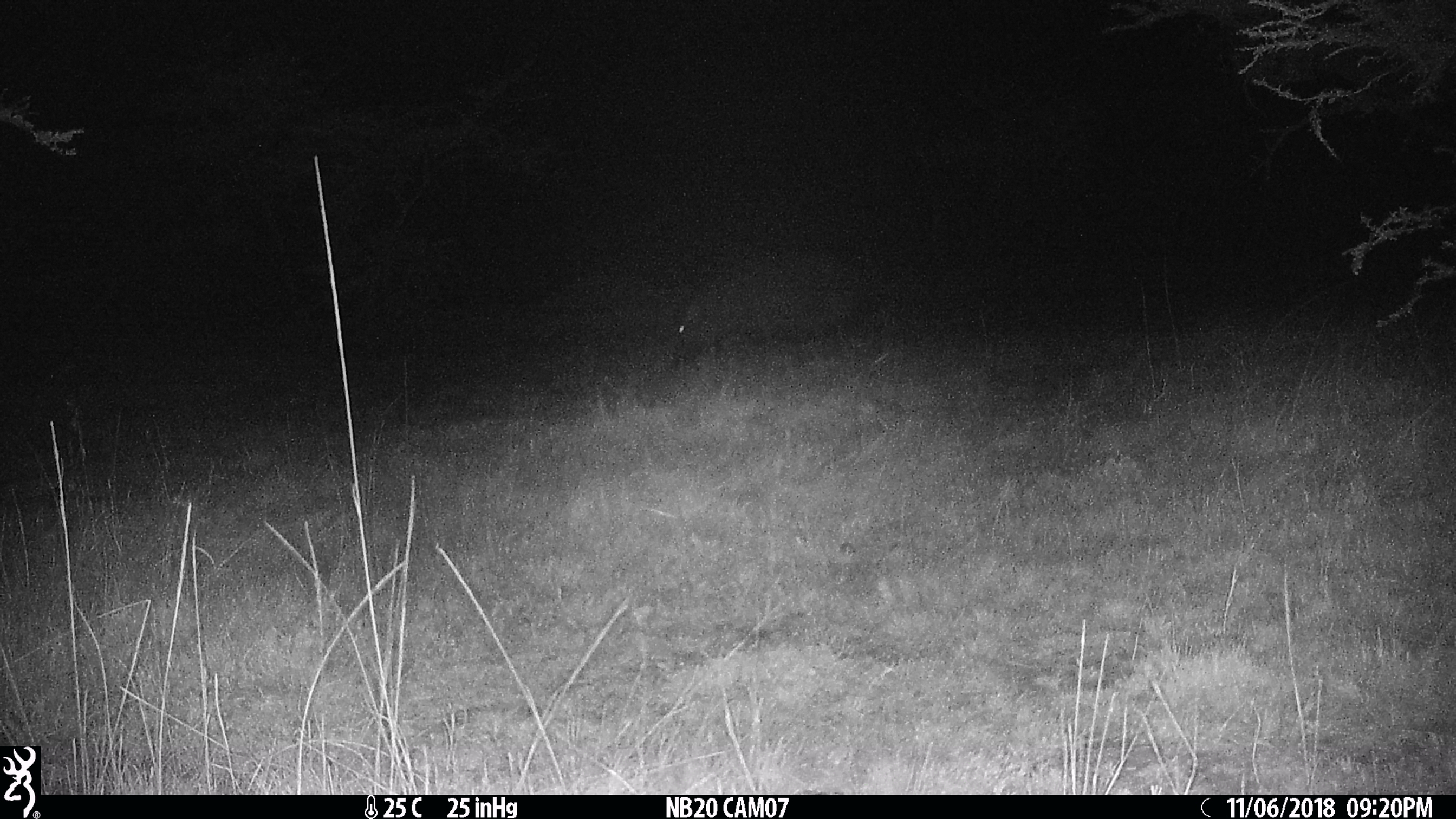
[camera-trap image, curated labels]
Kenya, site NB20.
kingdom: Animalia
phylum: Chordata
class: Mammalia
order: Artiodactyla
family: Hippopotamidae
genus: Hippopotamus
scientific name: Hippopotamus amphibius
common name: hippopotamus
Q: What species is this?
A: Hippopotamus (Hippopotamus amphibius).